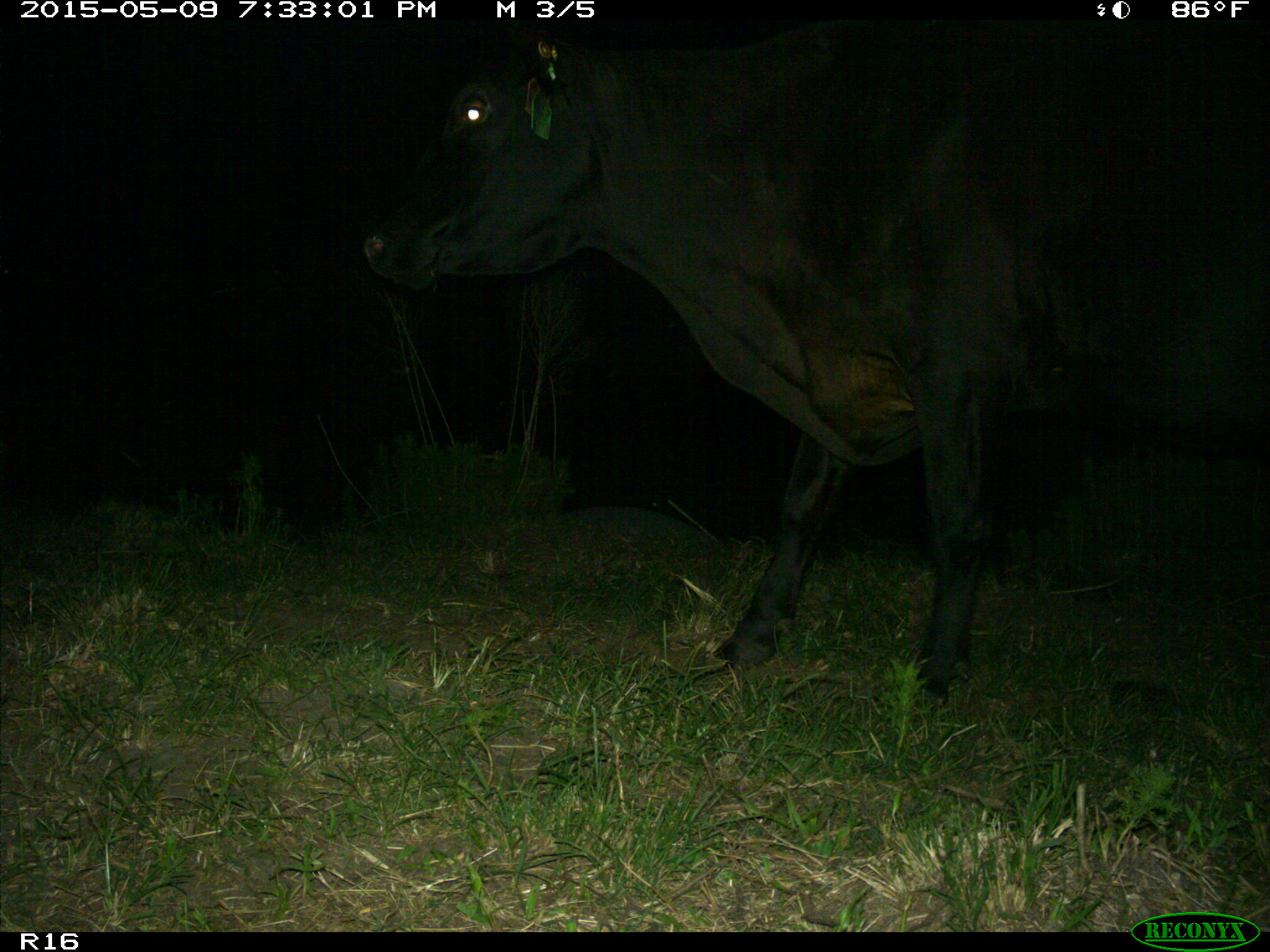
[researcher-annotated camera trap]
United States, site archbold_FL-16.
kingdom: Animalia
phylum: Chordata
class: Mammalia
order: Artiodactyla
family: Bovidae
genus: Bos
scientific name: Bos taurus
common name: domestic cow